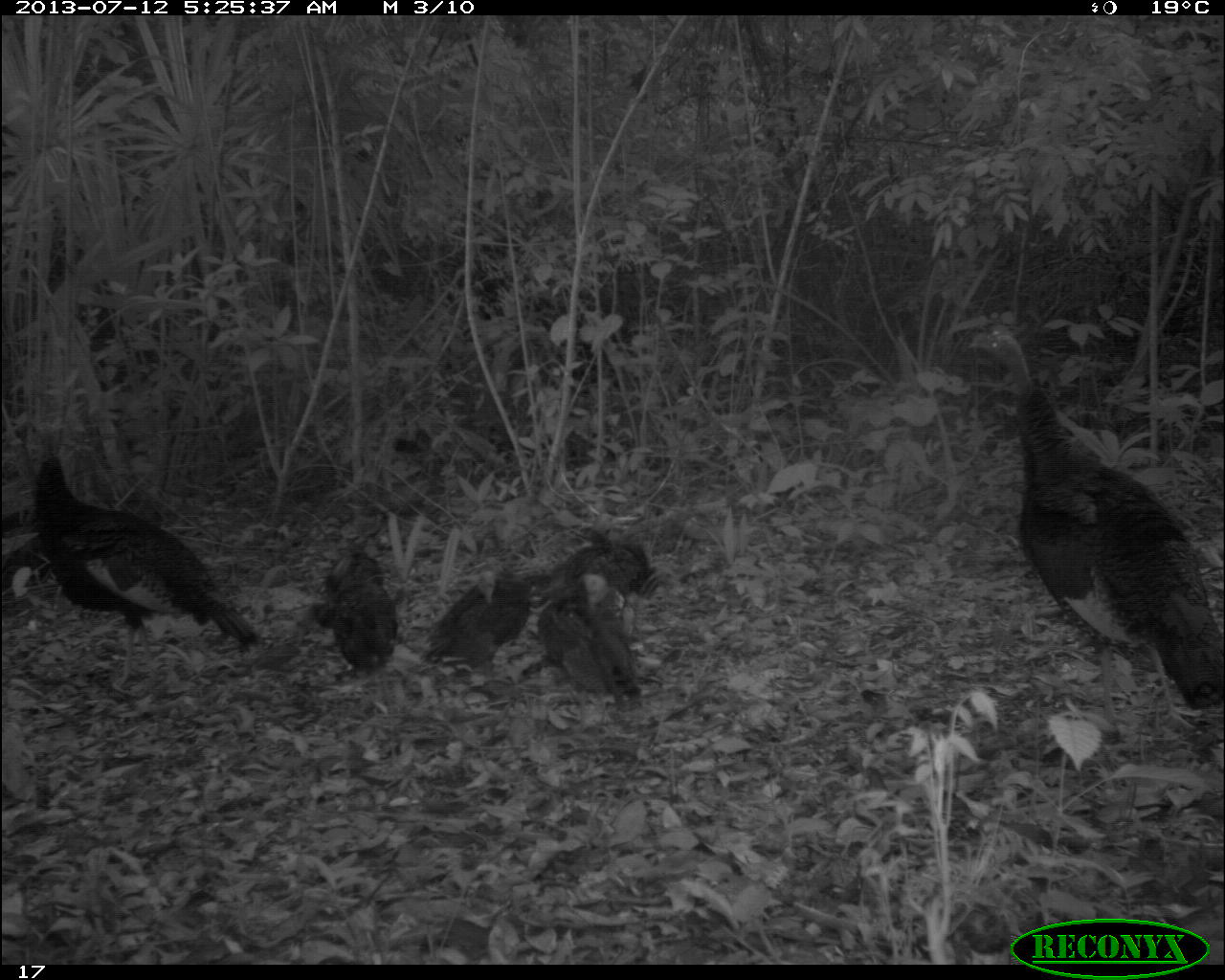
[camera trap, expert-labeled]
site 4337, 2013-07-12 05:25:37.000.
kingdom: Animalia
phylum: Chordata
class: Aves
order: Galliformes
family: Phasianidae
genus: Meleagris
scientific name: Meleagris ocellata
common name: ocellated turkey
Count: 7.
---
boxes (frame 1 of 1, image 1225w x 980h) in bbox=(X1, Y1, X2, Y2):
meleagris ocellata: bbox=(966, 322, 1223, 741); bbox=(31, 436, 265, 660); bbox=(535, 527, 663, 711); bbox=(421, 551, 550, 684); bbox=(316, 554, 402, 675)